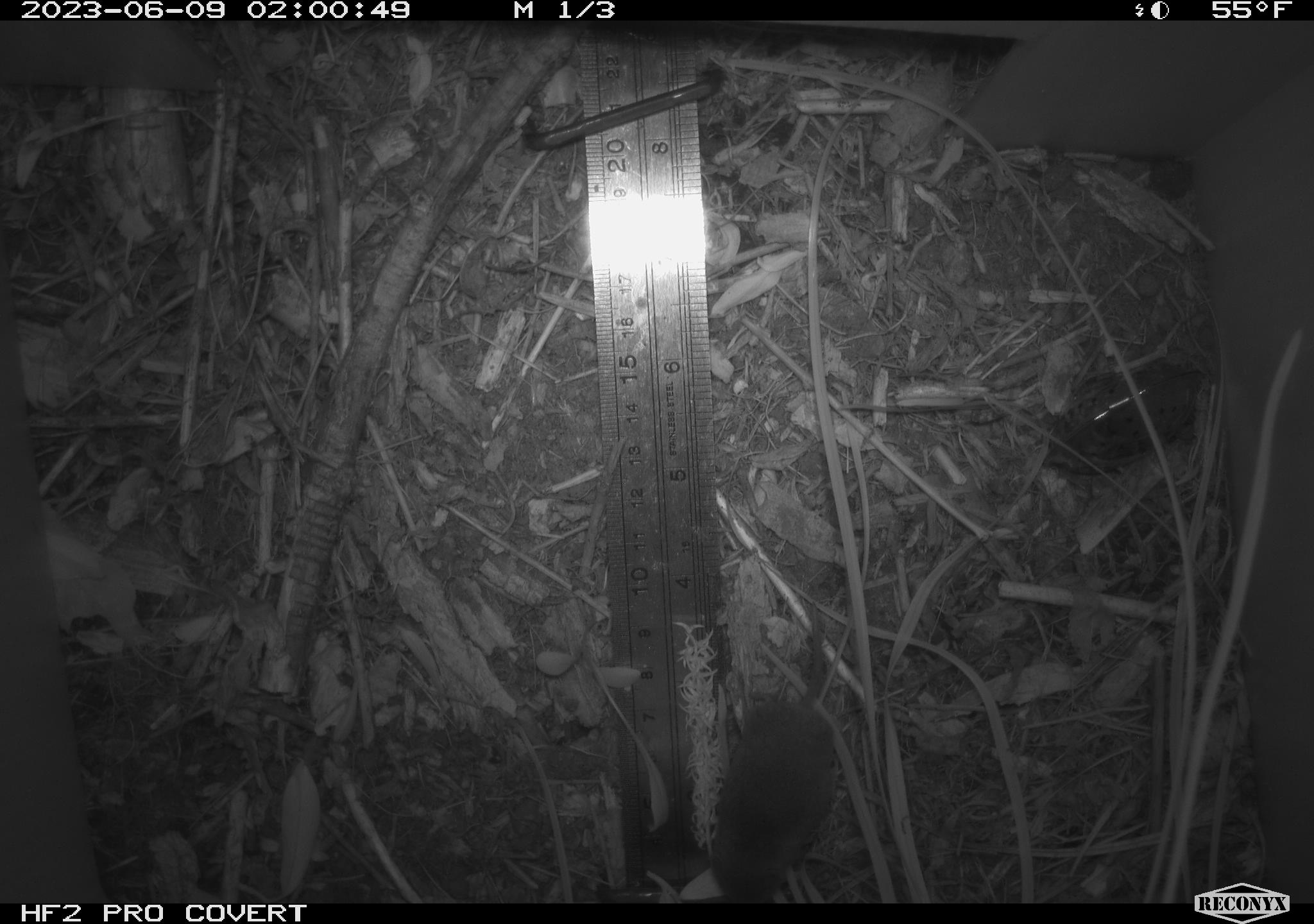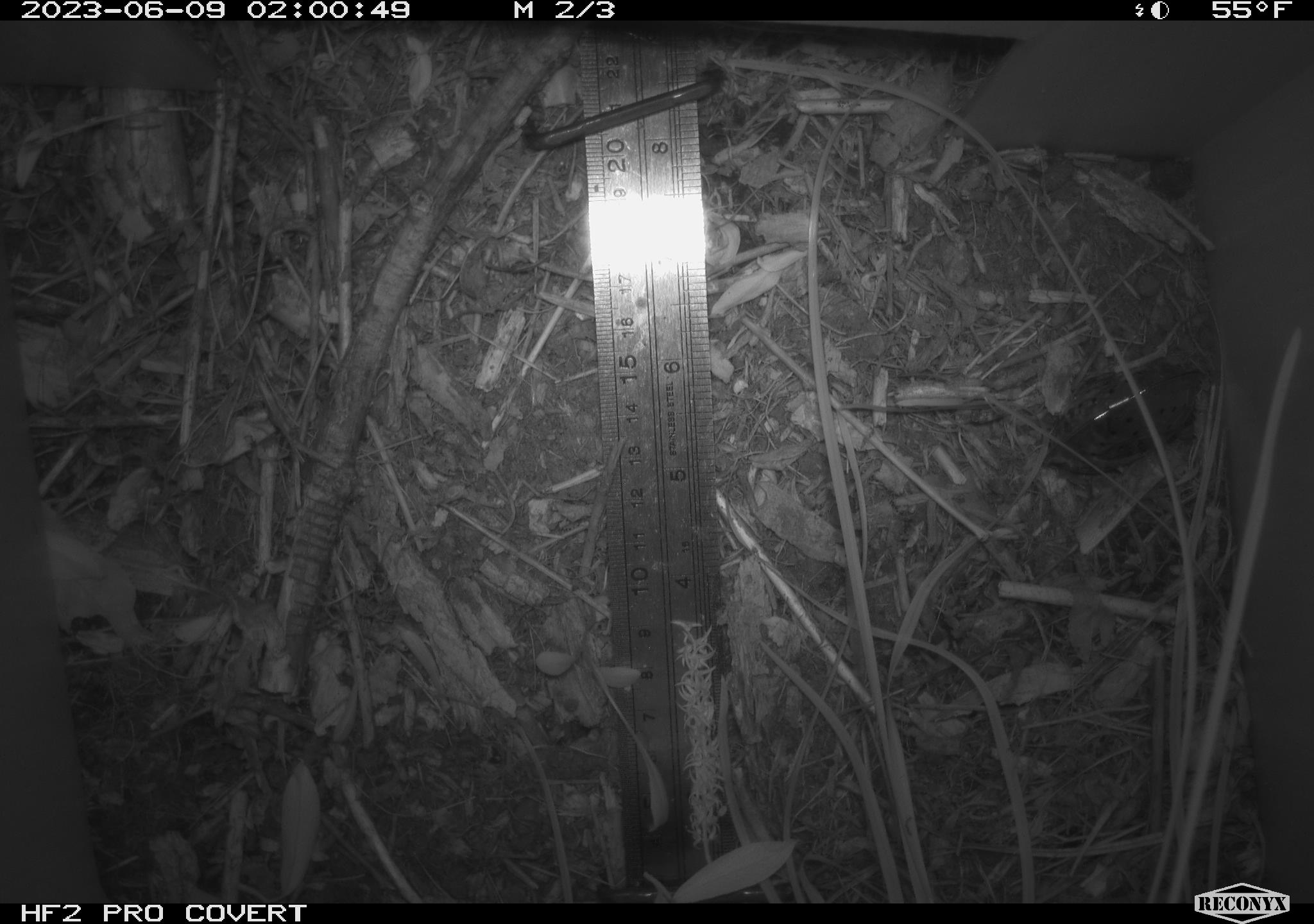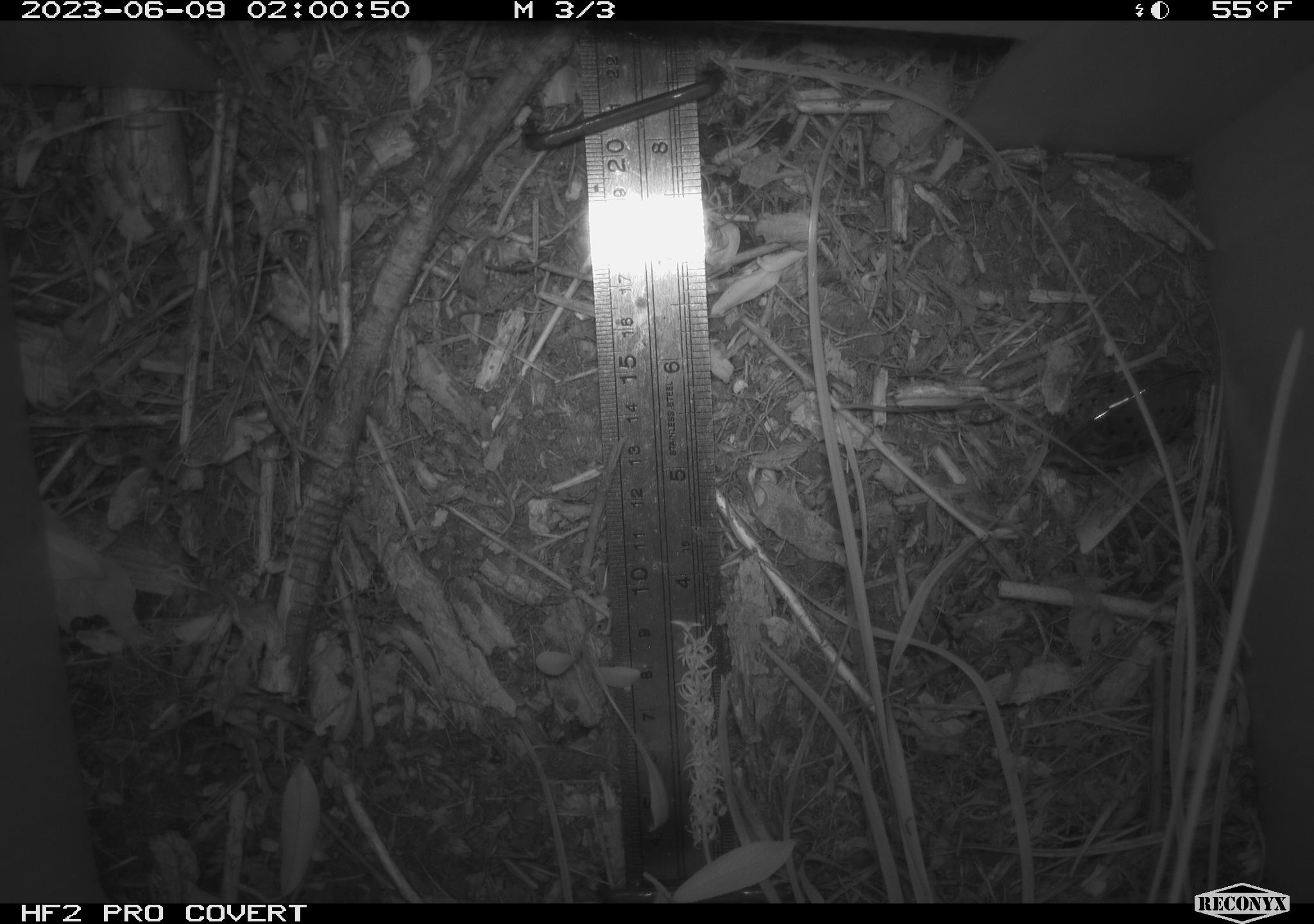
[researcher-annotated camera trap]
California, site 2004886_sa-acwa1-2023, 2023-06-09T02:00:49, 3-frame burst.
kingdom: Animalia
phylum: Chordata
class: Mammalia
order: Eulipotyphla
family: Soricidae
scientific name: Soricidae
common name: shrews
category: soricidae family